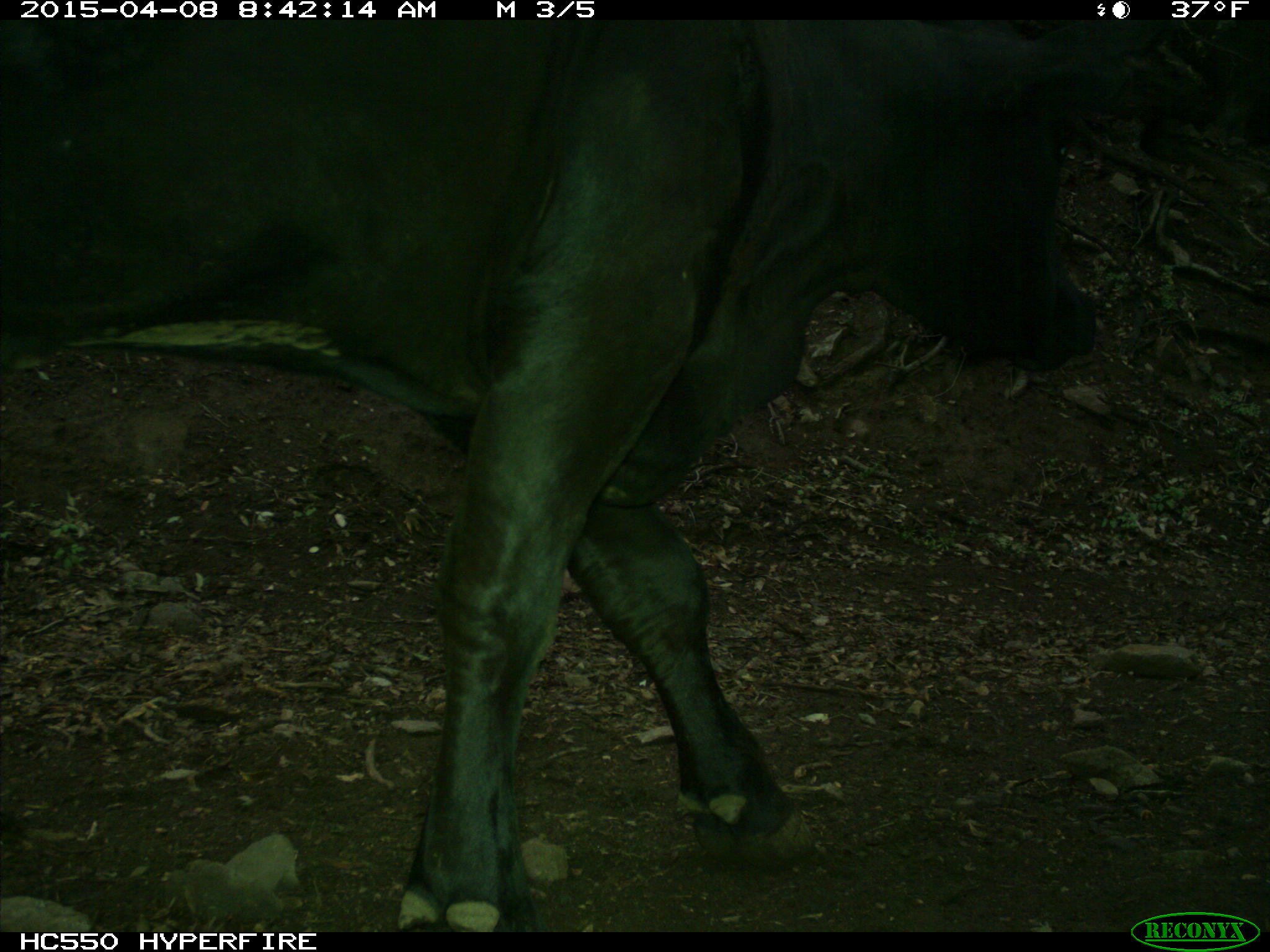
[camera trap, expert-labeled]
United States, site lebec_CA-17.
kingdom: Animalia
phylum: Chordata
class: Mammalia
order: Artiodactyla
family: Bovidae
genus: Bos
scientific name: Bos taurus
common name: domestic cow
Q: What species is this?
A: Bos taurus (domestic cow).